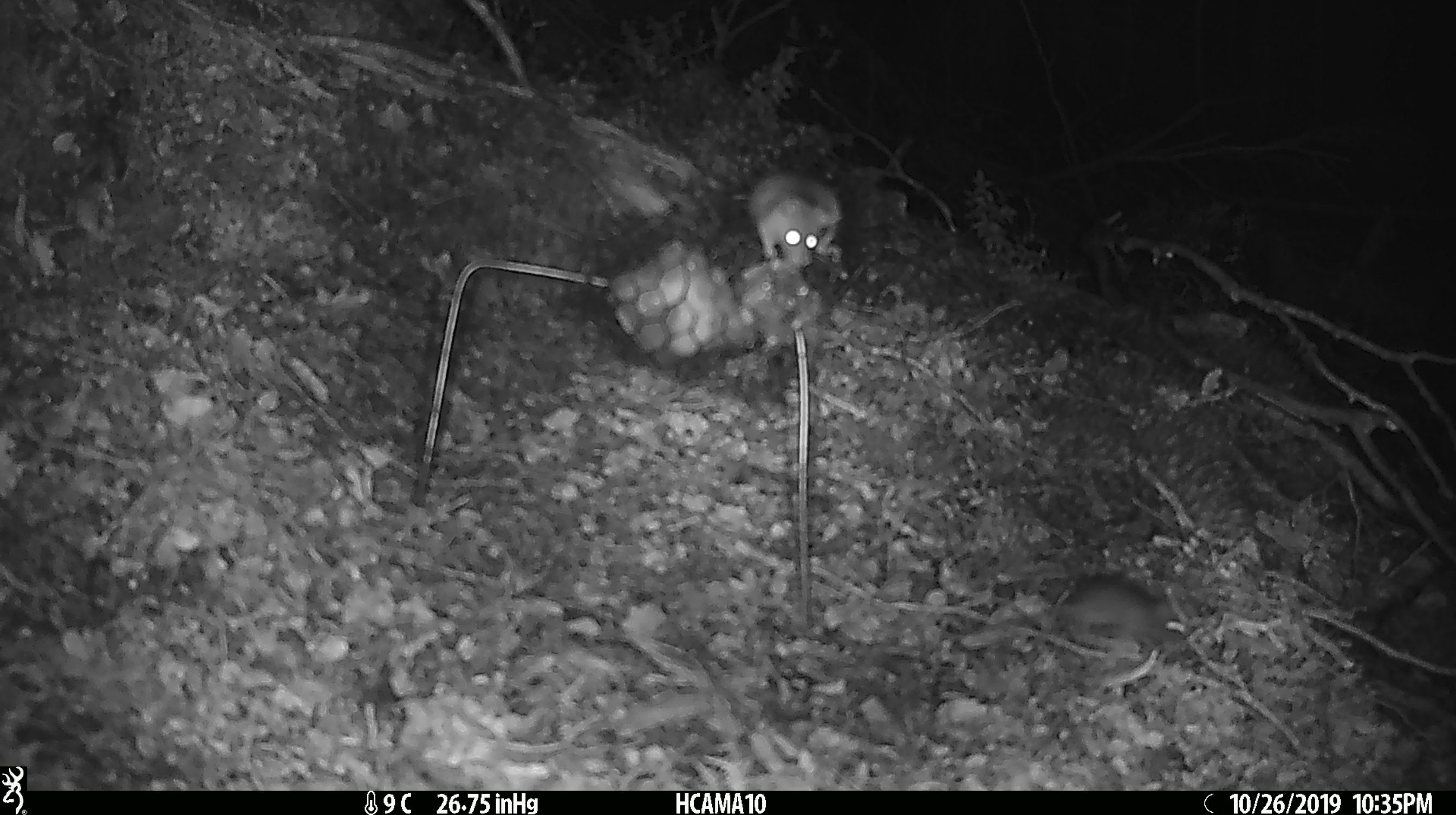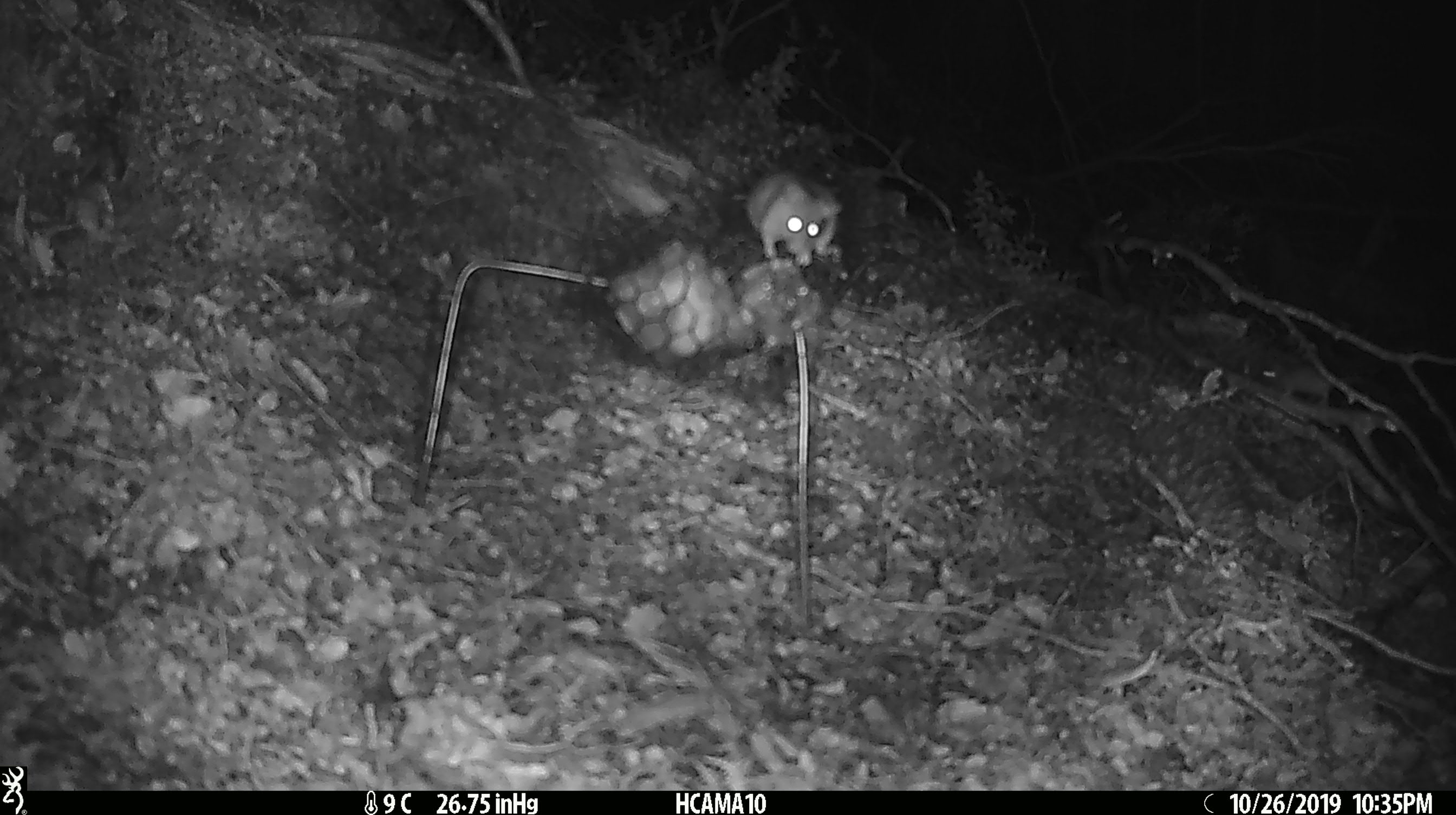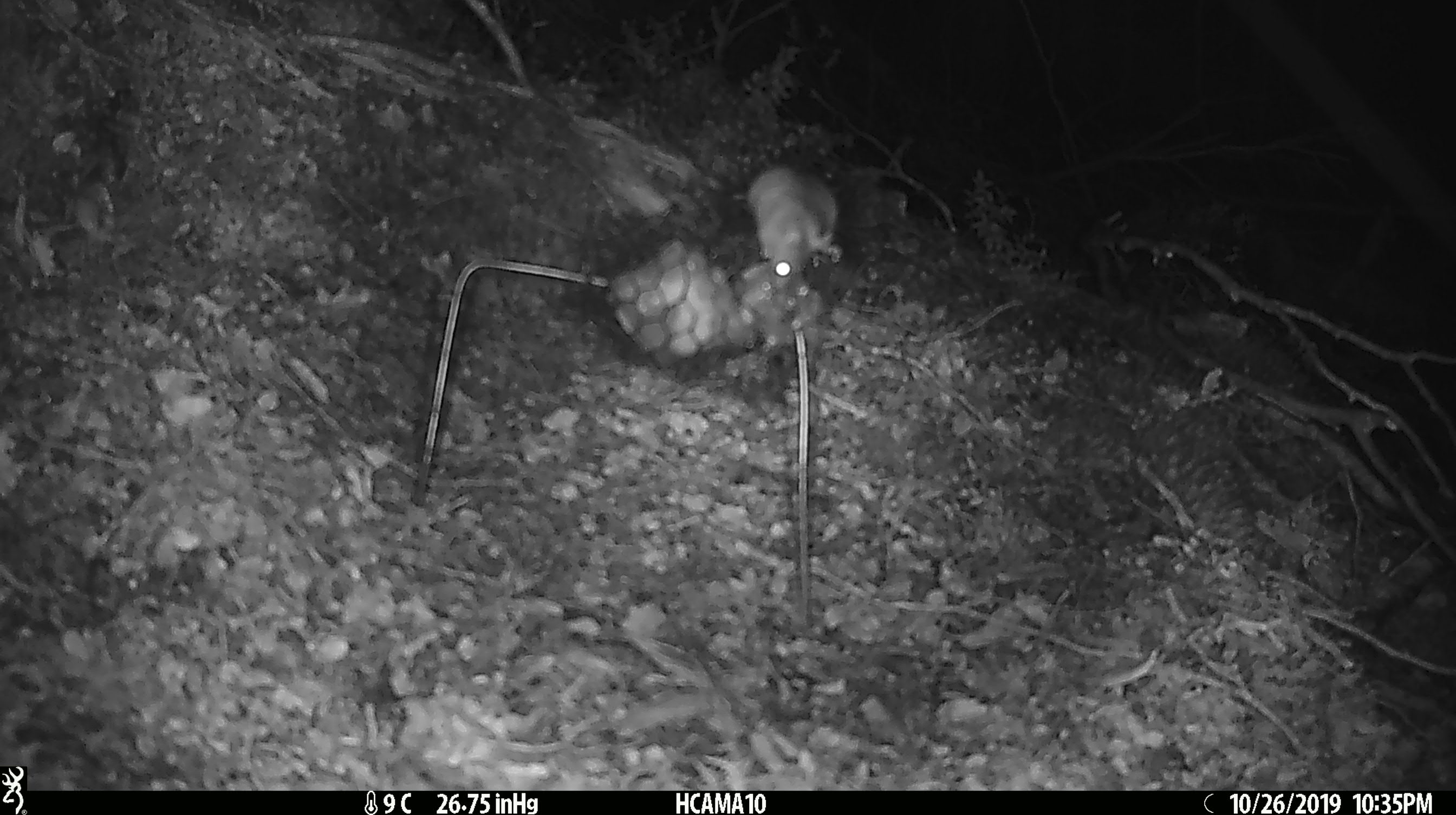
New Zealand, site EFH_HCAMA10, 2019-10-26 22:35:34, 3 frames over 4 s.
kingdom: Animalia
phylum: Chordata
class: Mammalia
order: Rodentia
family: Muridae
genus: Mus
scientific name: Mus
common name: mouse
Mouse (Mus).